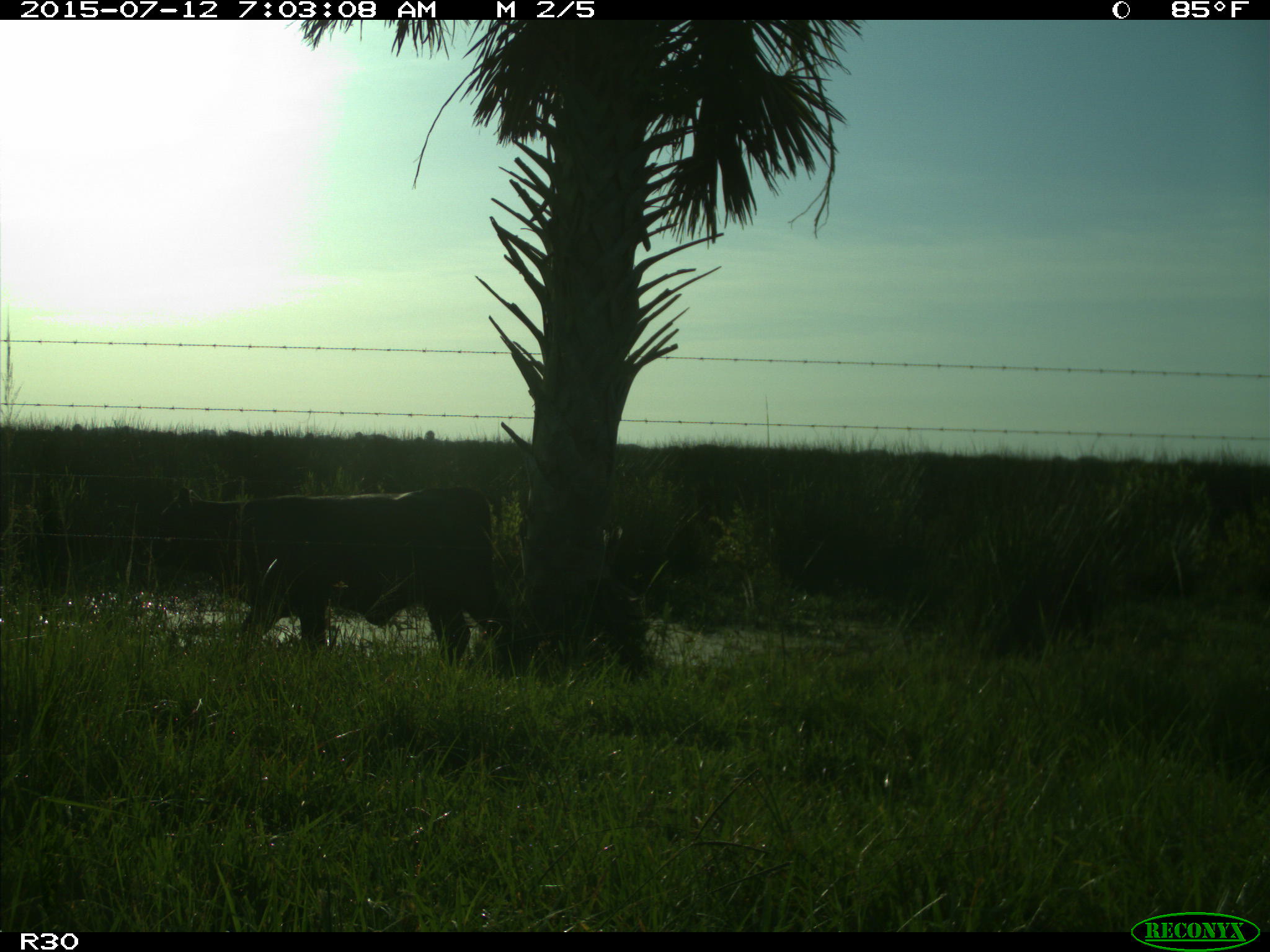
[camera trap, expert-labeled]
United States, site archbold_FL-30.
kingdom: Animalia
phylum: Chordata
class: Mammalia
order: Artiodactyla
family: Bovidae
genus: Bos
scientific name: Bos taurus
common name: domestic cow